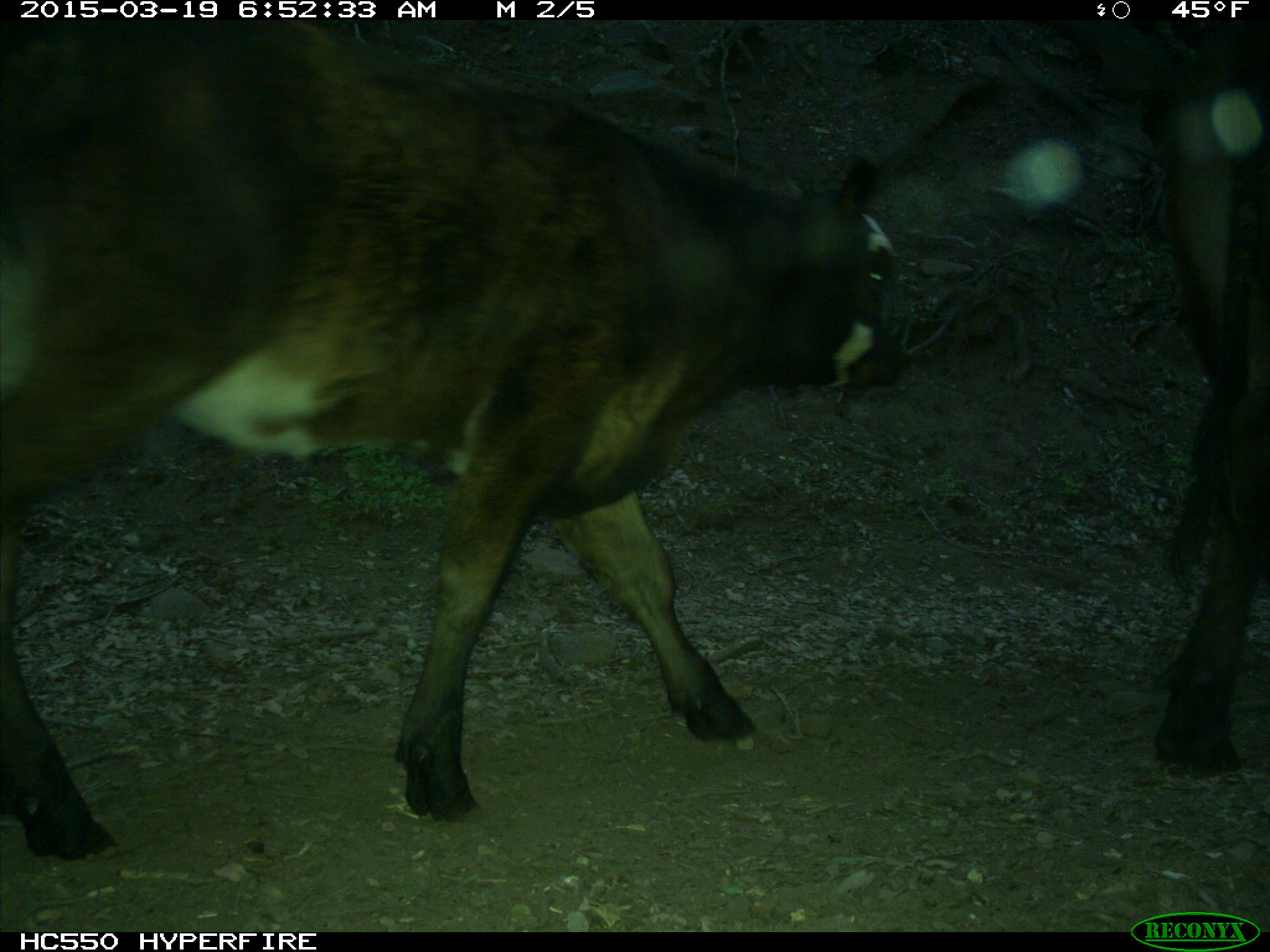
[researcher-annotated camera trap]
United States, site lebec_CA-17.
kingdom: Animalia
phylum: Chordata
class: Mammalia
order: Artiodactyla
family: Bovidae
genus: Bos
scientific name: Bos taurus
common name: domestic cow